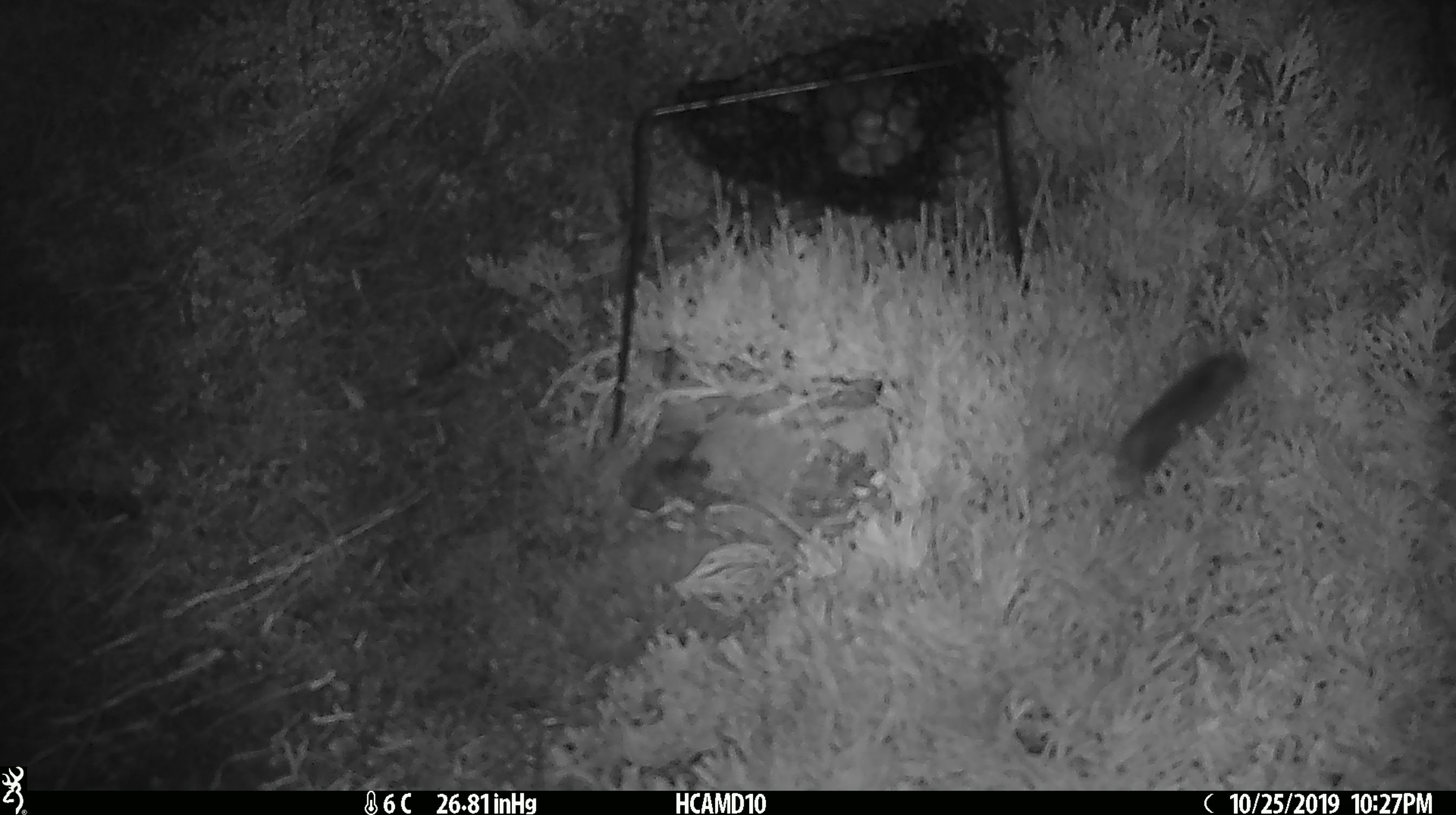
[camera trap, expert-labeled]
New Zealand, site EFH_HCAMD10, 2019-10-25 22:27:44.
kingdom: Animalia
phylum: Chordata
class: Mammalia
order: Rodentia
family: Muridae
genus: Mus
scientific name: Mus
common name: mouse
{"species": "mouse (Mus)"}